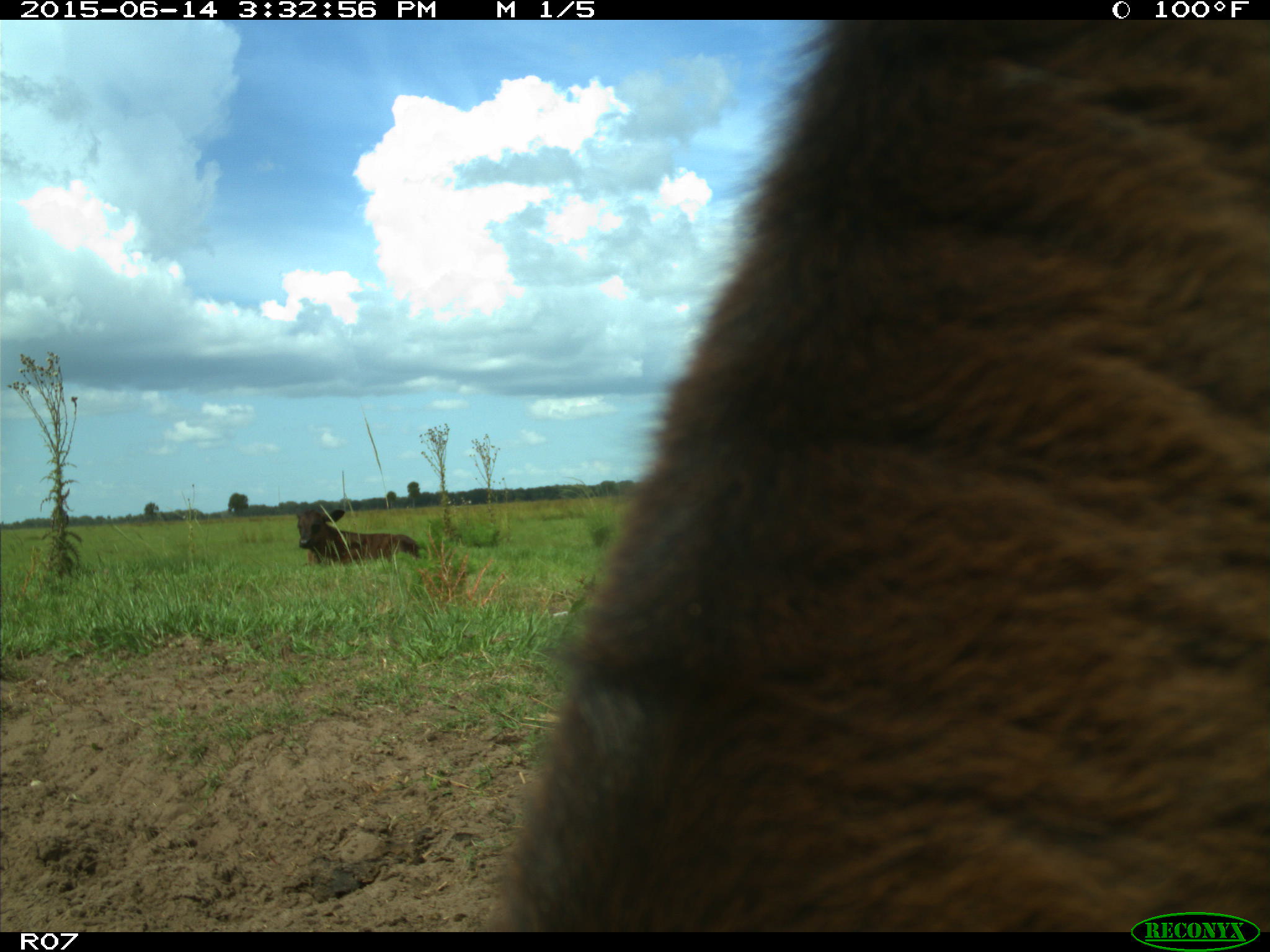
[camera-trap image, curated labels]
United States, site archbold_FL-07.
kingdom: Animalia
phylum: Chordata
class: Mammalia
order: Artiodactyla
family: Bovidae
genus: Bos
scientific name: Bos taurus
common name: domestic cow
Bos taurus (domestic cow).